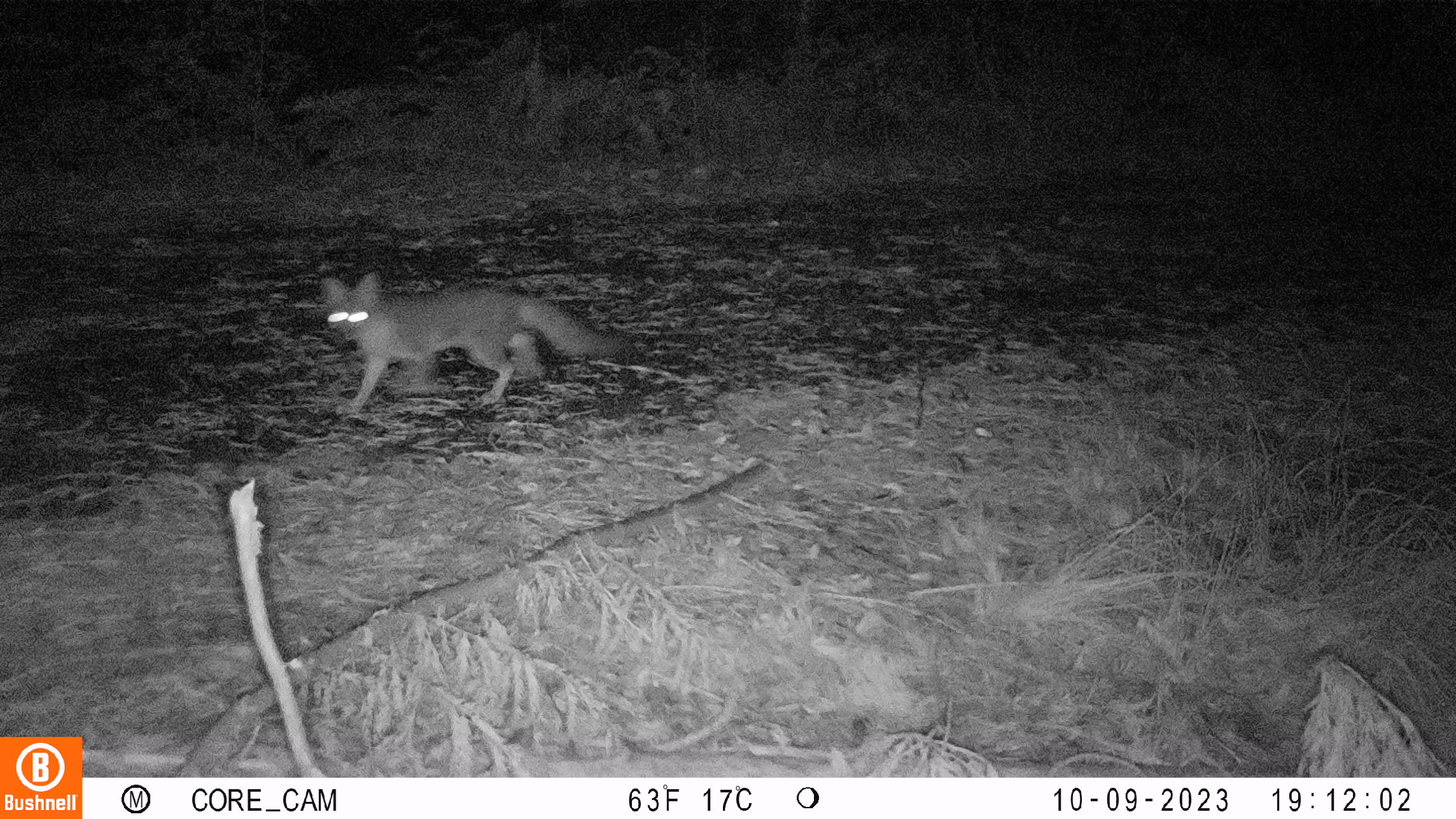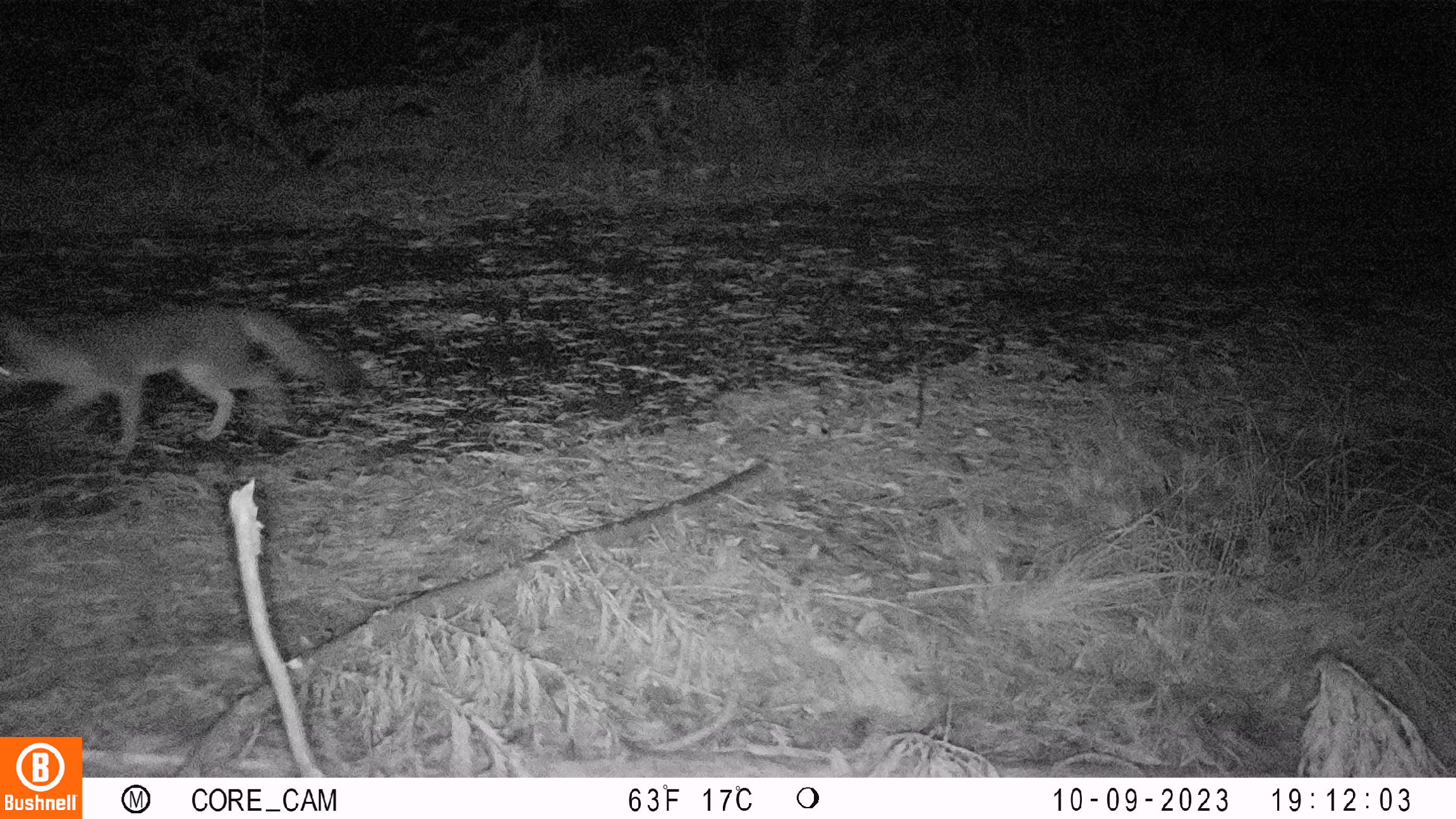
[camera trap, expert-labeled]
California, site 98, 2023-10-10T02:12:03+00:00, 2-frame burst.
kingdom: Animalia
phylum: Chordata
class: Mammalia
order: Carnivora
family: Canidae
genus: Urocyon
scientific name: Urocyon cinereoargenteus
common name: gray fox